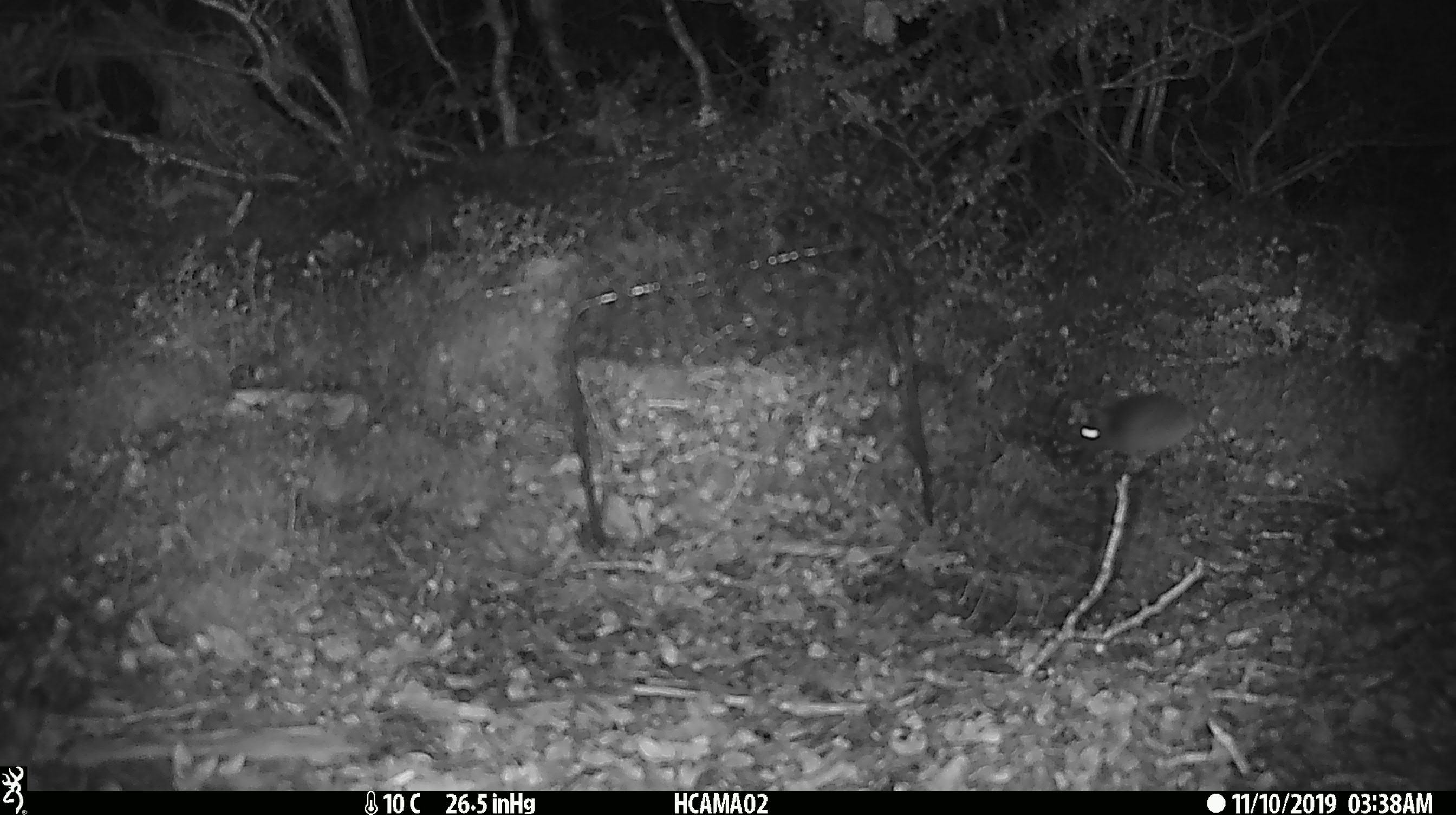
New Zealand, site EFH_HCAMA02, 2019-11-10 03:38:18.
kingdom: Animalia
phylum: Chordata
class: Mammalia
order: Rodentia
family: Muridae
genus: Mus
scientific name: Mus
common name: mouse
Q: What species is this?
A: Mouse (Mus).